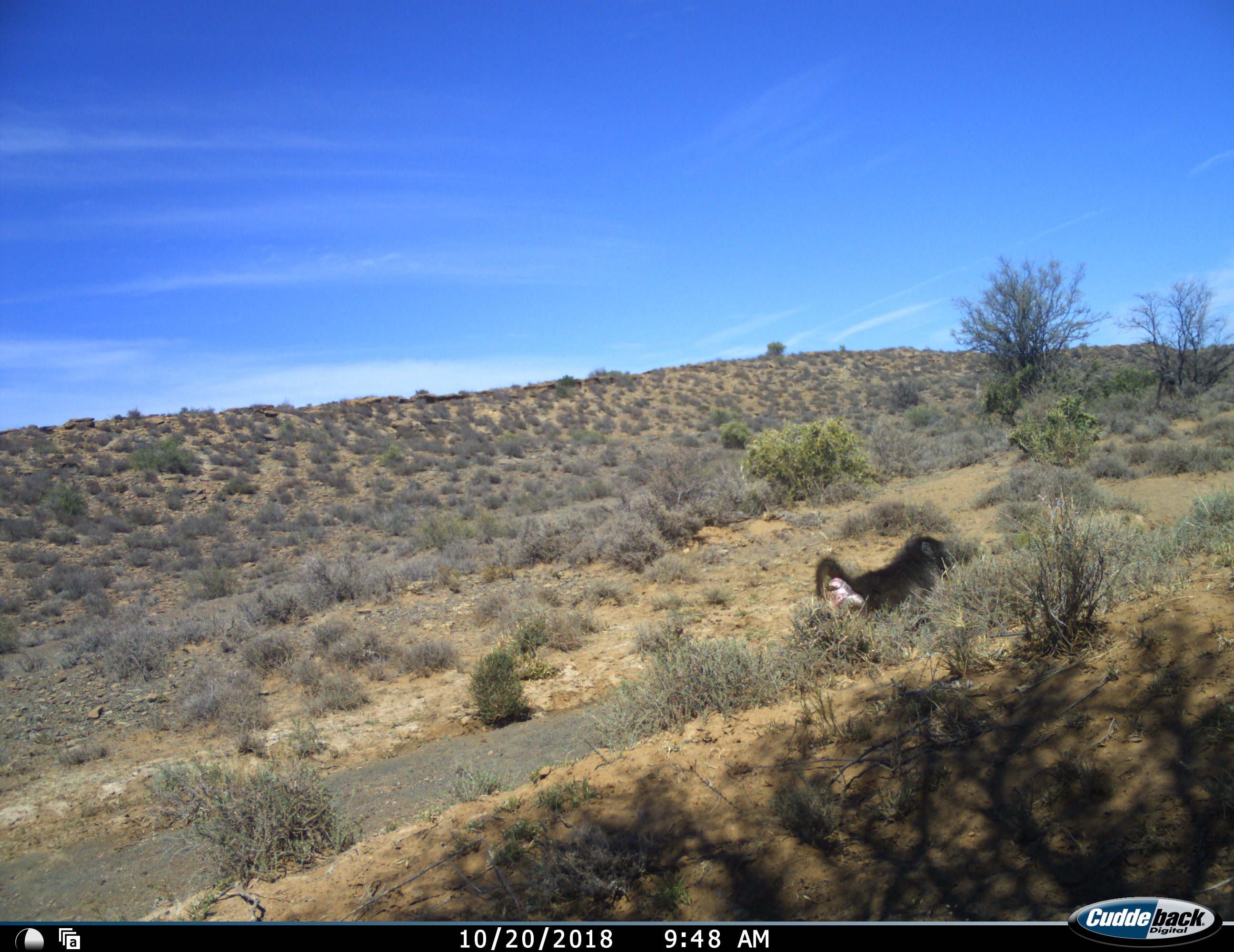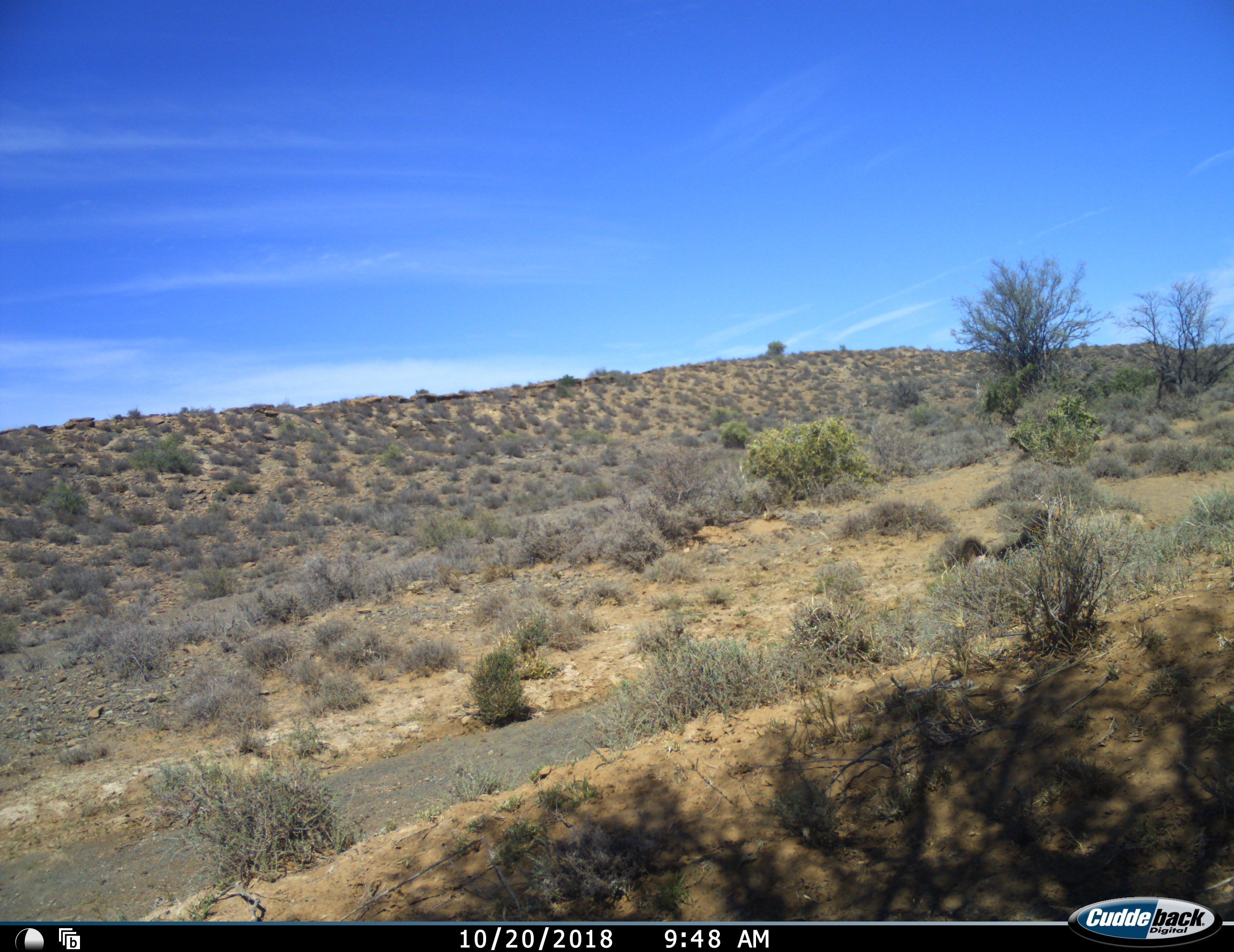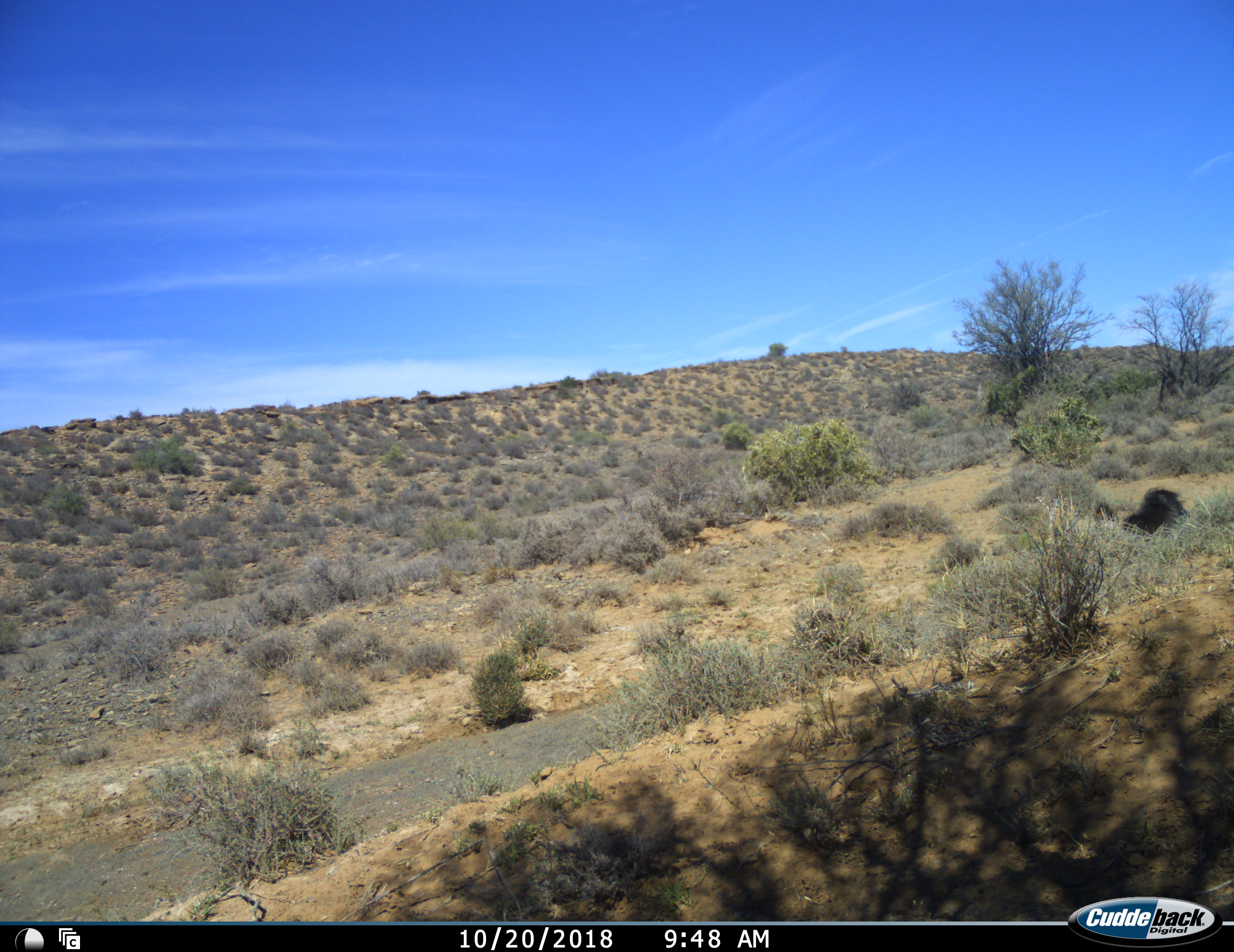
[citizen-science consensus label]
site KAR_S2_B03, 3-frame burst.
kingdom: Animalia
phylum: Chordata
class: Mammalia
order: Primates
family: Cercopithecidae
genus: Papio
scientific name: Papio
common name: baboon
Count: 1.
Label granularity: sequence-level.